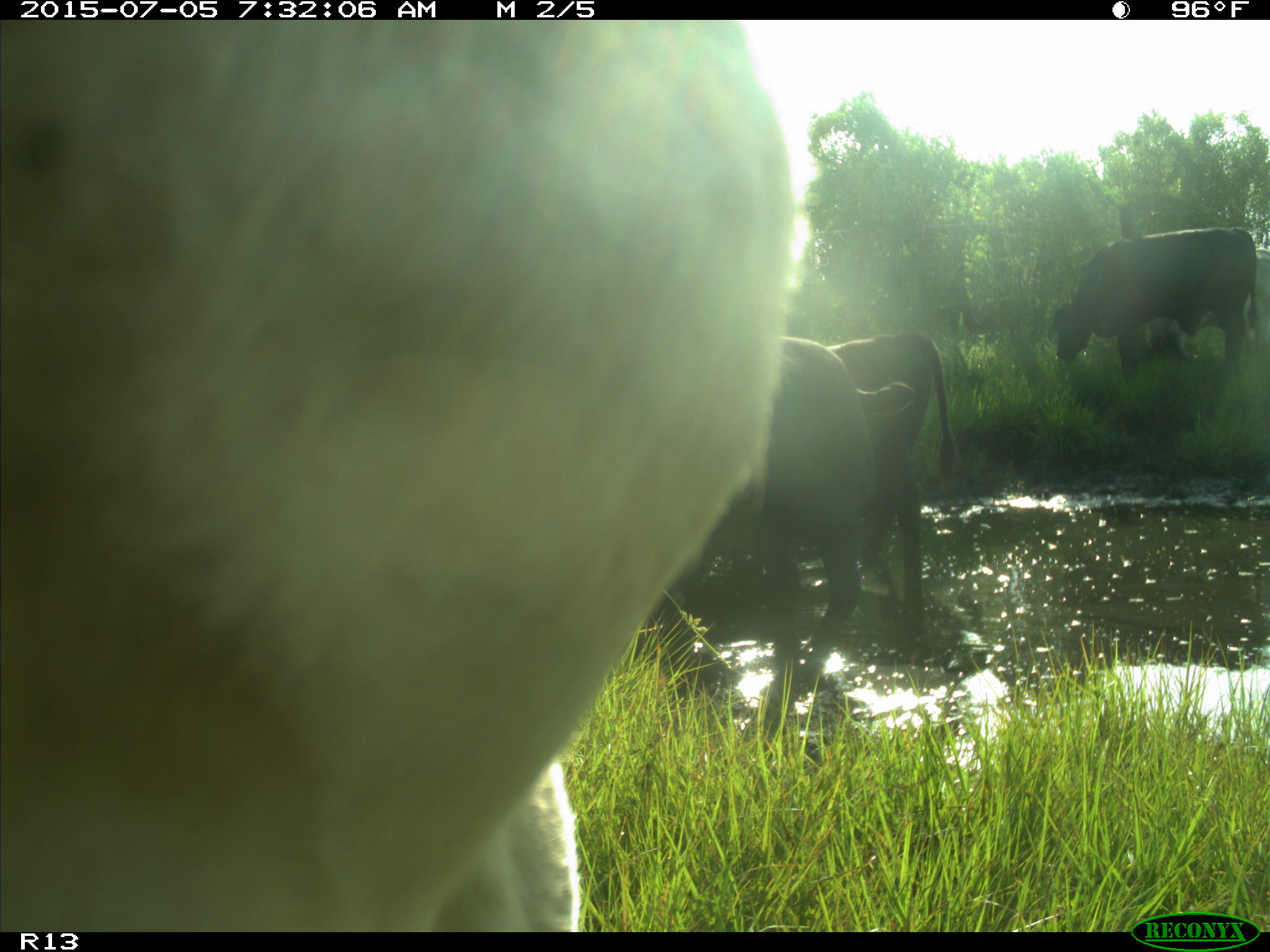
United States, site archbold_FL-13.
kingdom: Animalia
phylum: Chordata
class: Mammalia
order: Artiodactyla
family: Bovidae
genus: Bos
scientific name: Bos taurus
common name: domestic cow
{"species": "Bos taurus (domestic cow)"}